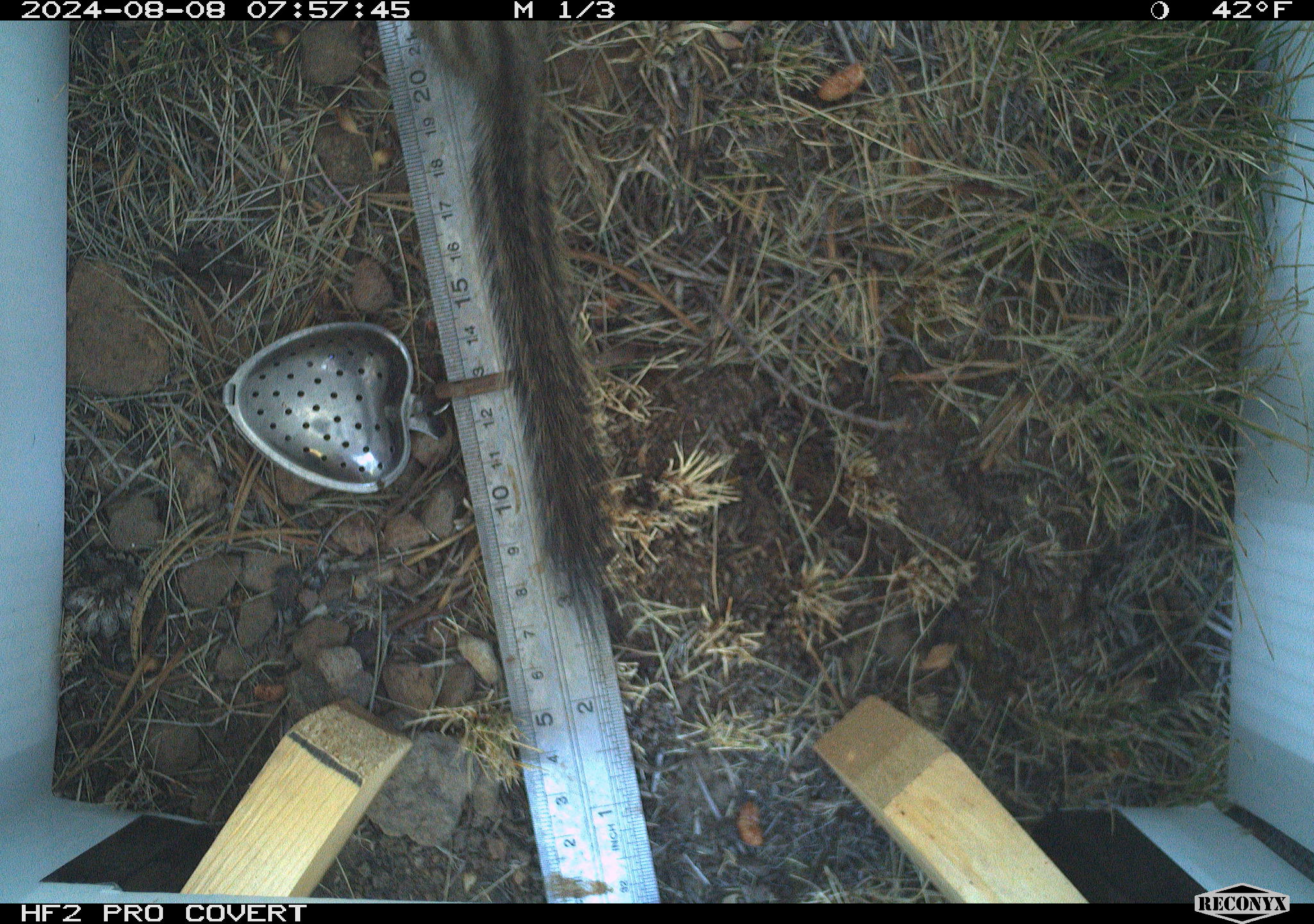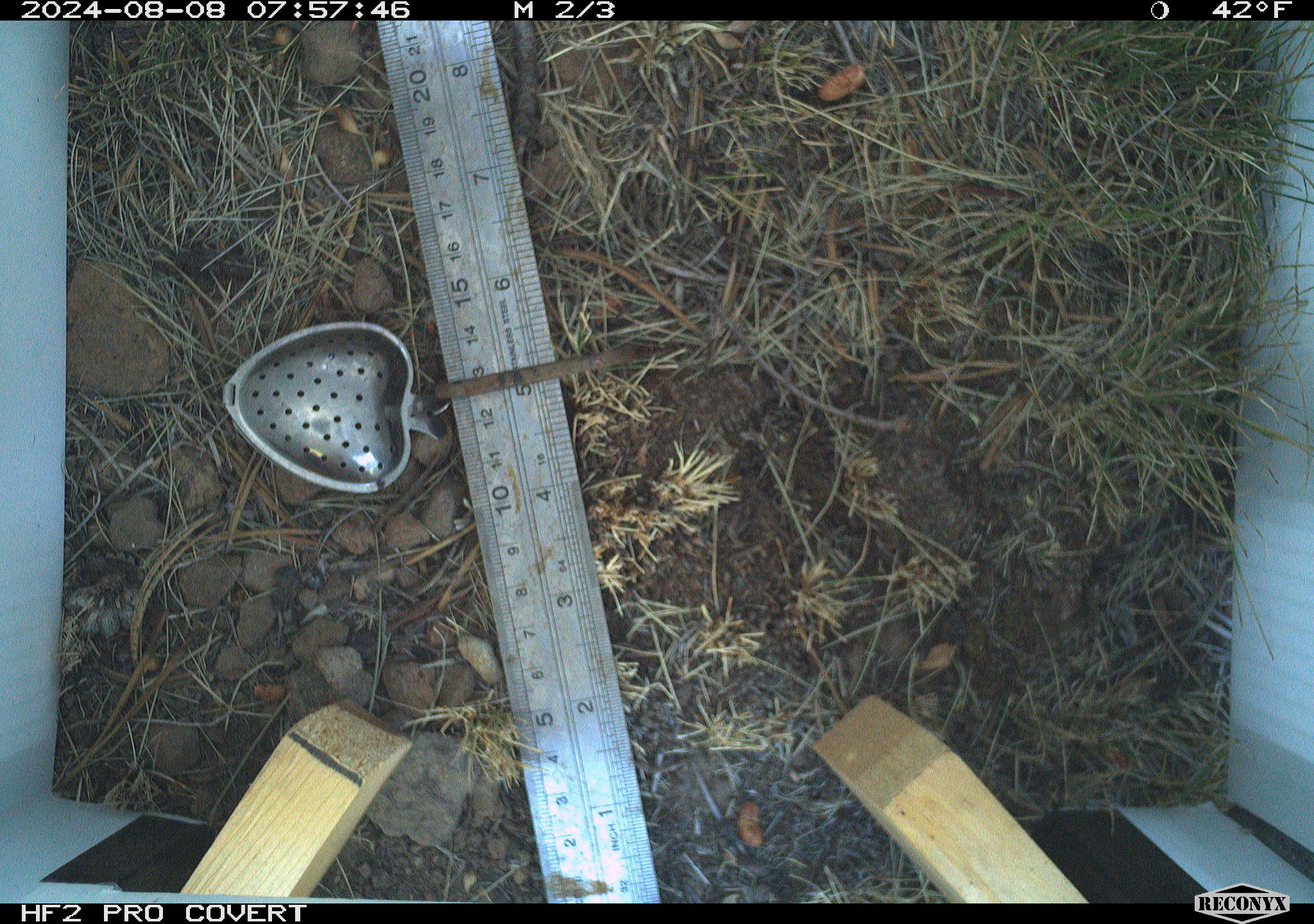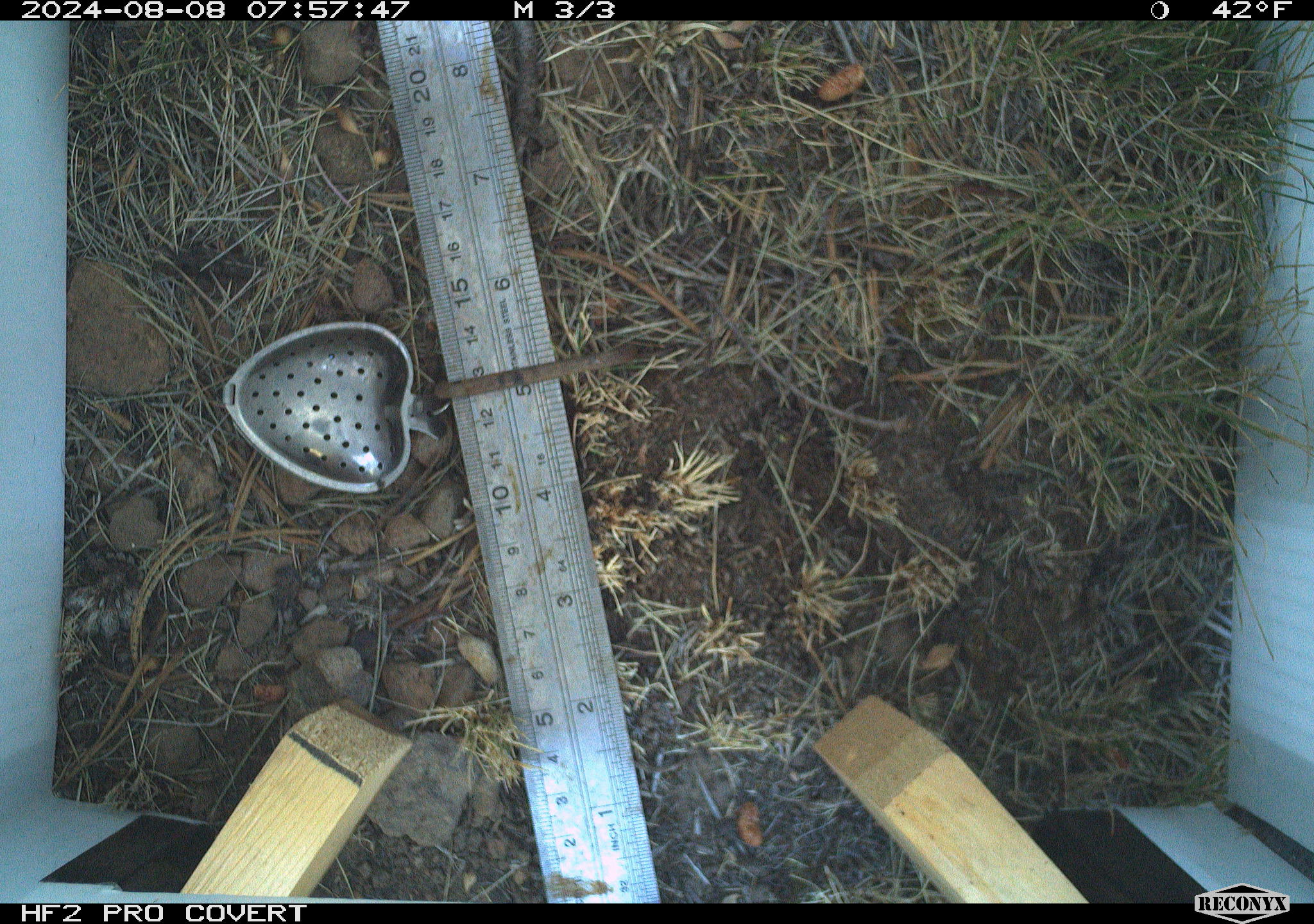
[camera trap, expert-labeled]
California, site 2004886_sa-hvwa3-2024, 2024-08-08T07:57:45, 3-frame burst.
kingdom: Animalia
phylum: Chordata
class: Mammalia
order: Rodentia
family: Sciuridae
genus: Neotamias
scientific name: Neotamias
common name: western chipmunks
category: neotamias species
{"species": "neotamias species (western chipmunks) (Neotamias)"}